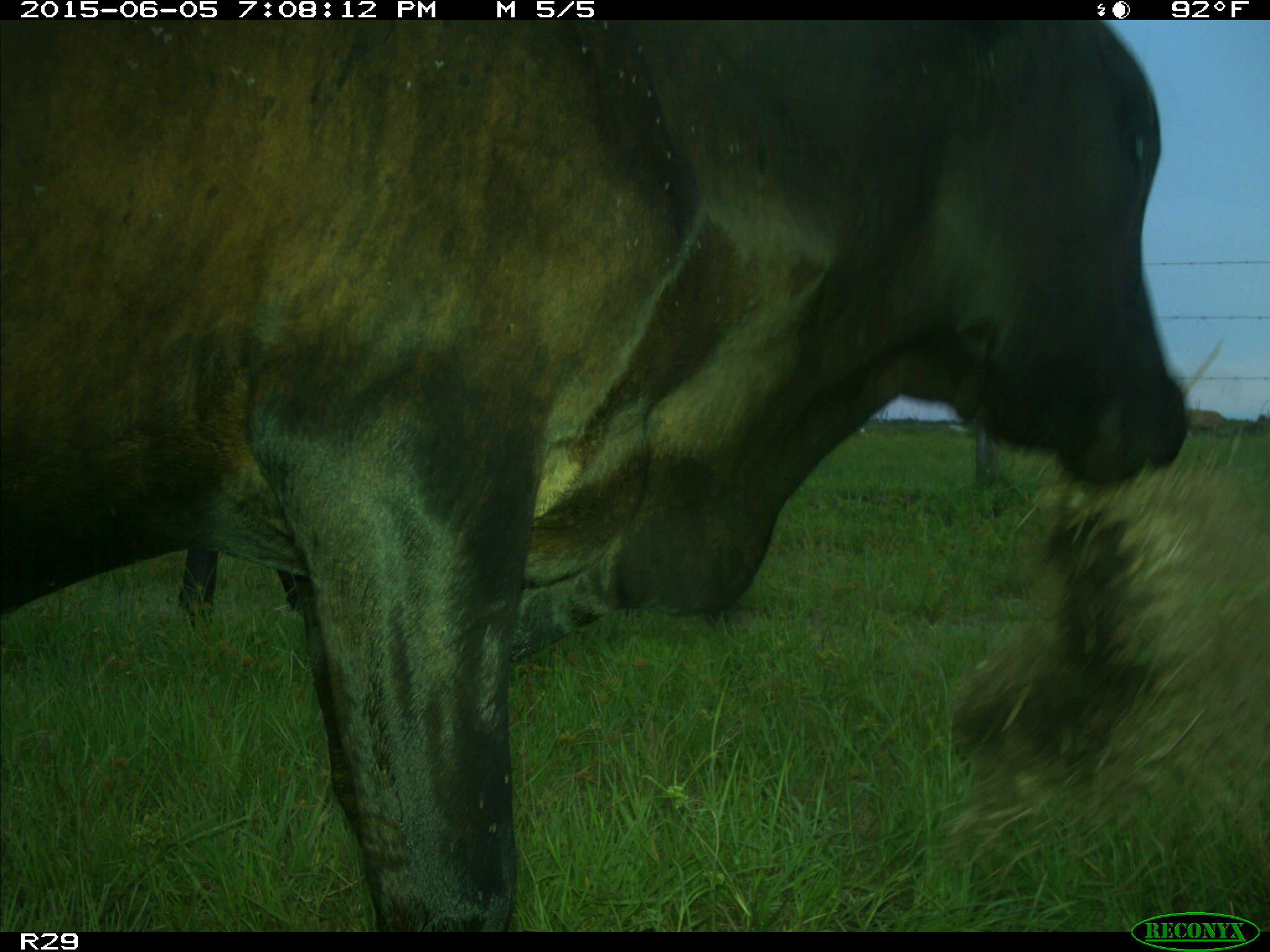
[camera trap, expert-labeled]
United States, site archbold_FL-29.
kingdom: Animalia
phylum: Chordata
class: Mammalia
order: Artiodactyla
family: Bovidae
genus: Bos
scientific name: Bos taurus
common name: domestic cow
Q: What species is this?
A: Bos taurus (domestic cow).